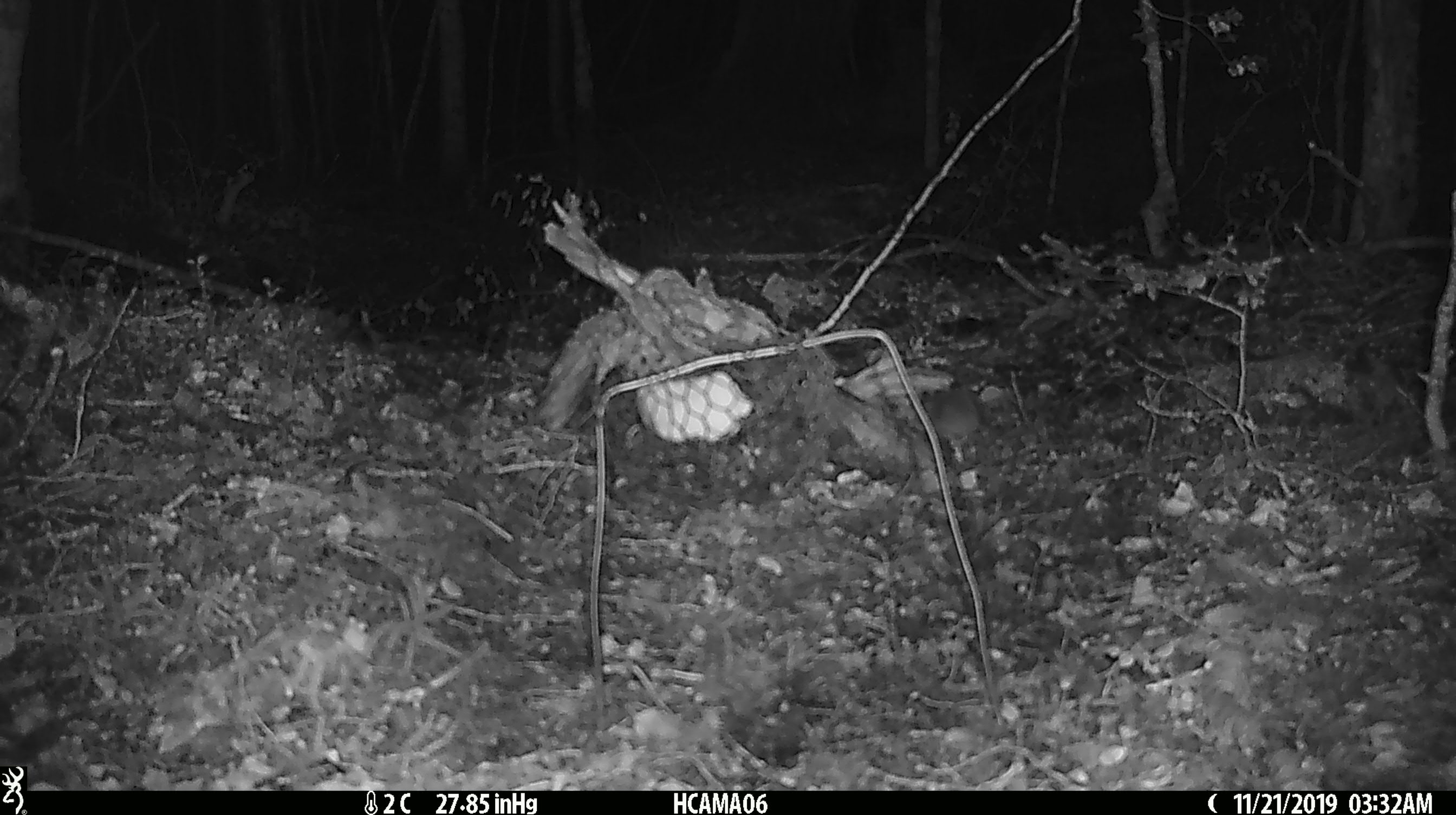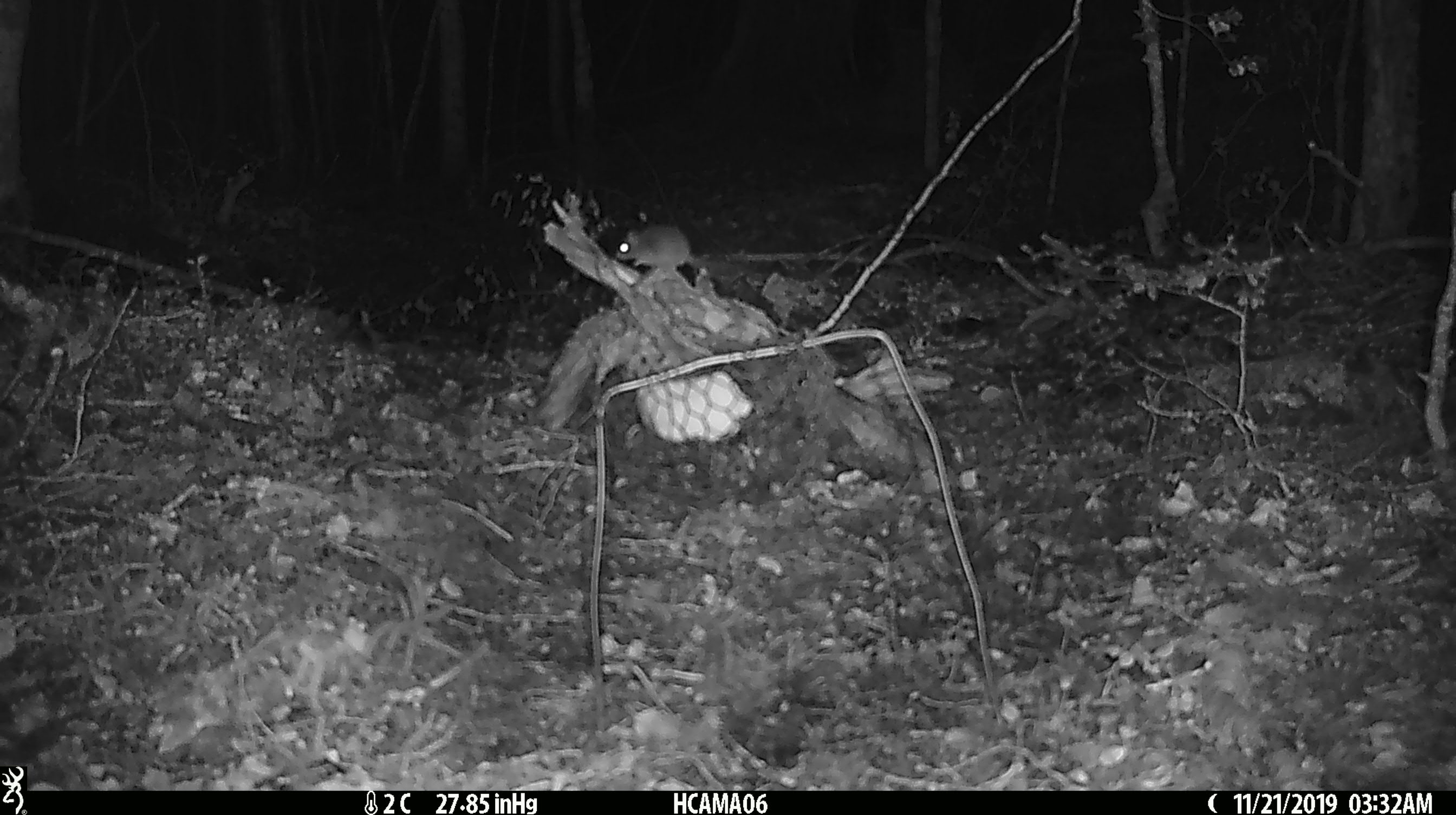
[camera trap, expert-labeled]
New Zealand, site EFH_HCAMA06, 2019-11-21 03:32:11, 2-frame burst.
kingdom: Animalia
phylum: Chordata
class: Mammalia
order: Rodentia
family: Muridae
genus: Mus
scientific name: Mus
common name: mouse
Mouse (Mus).